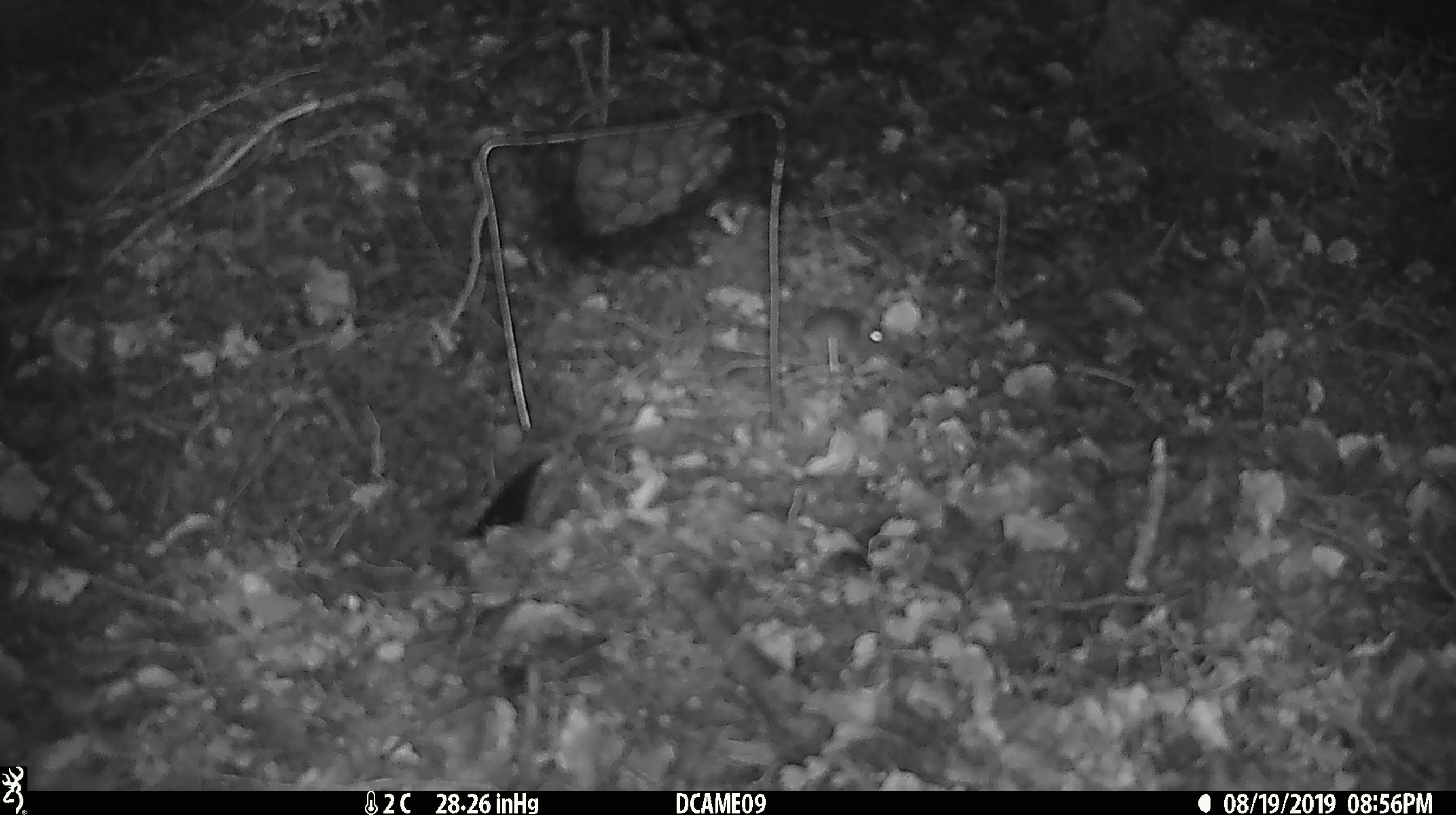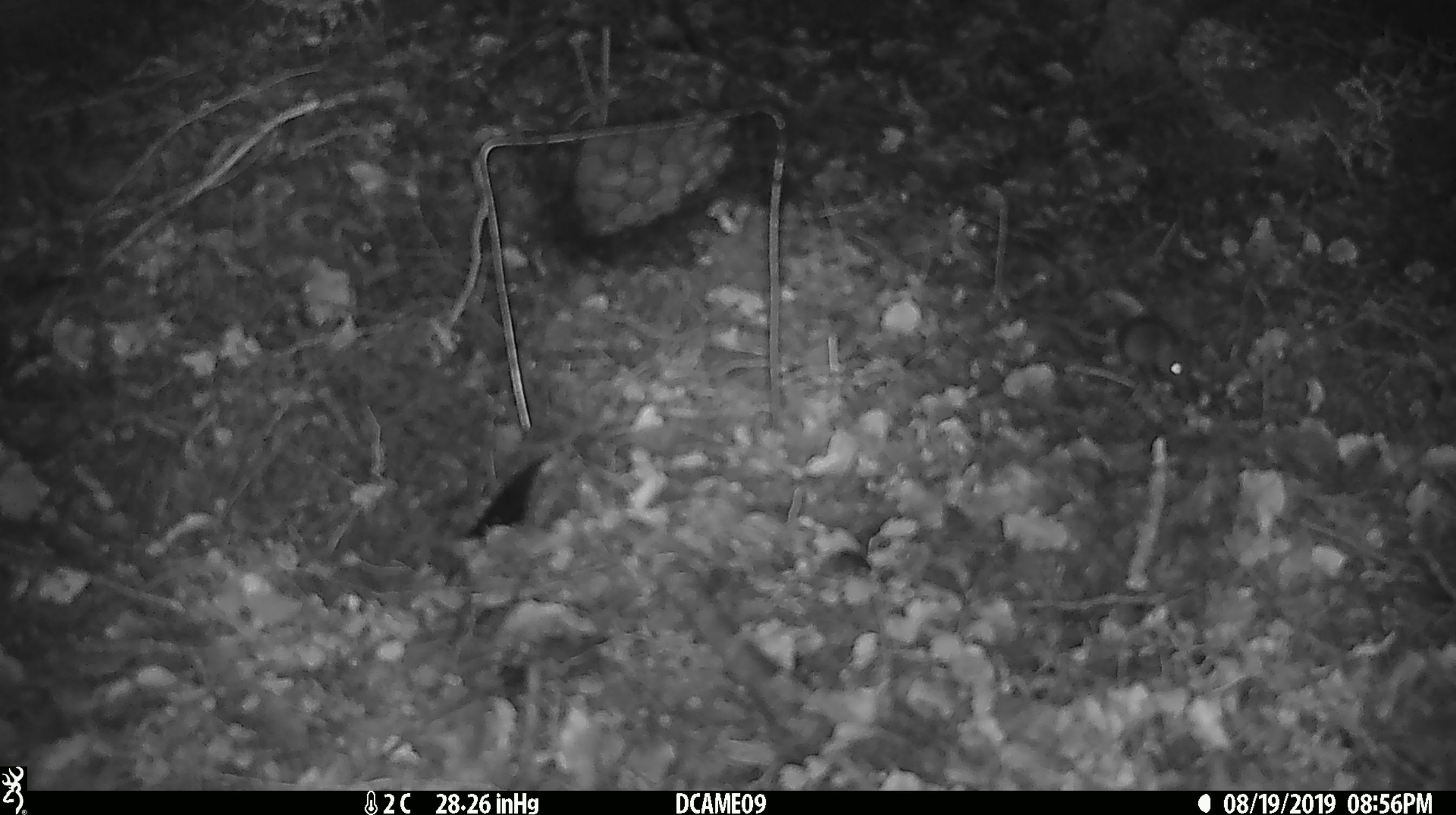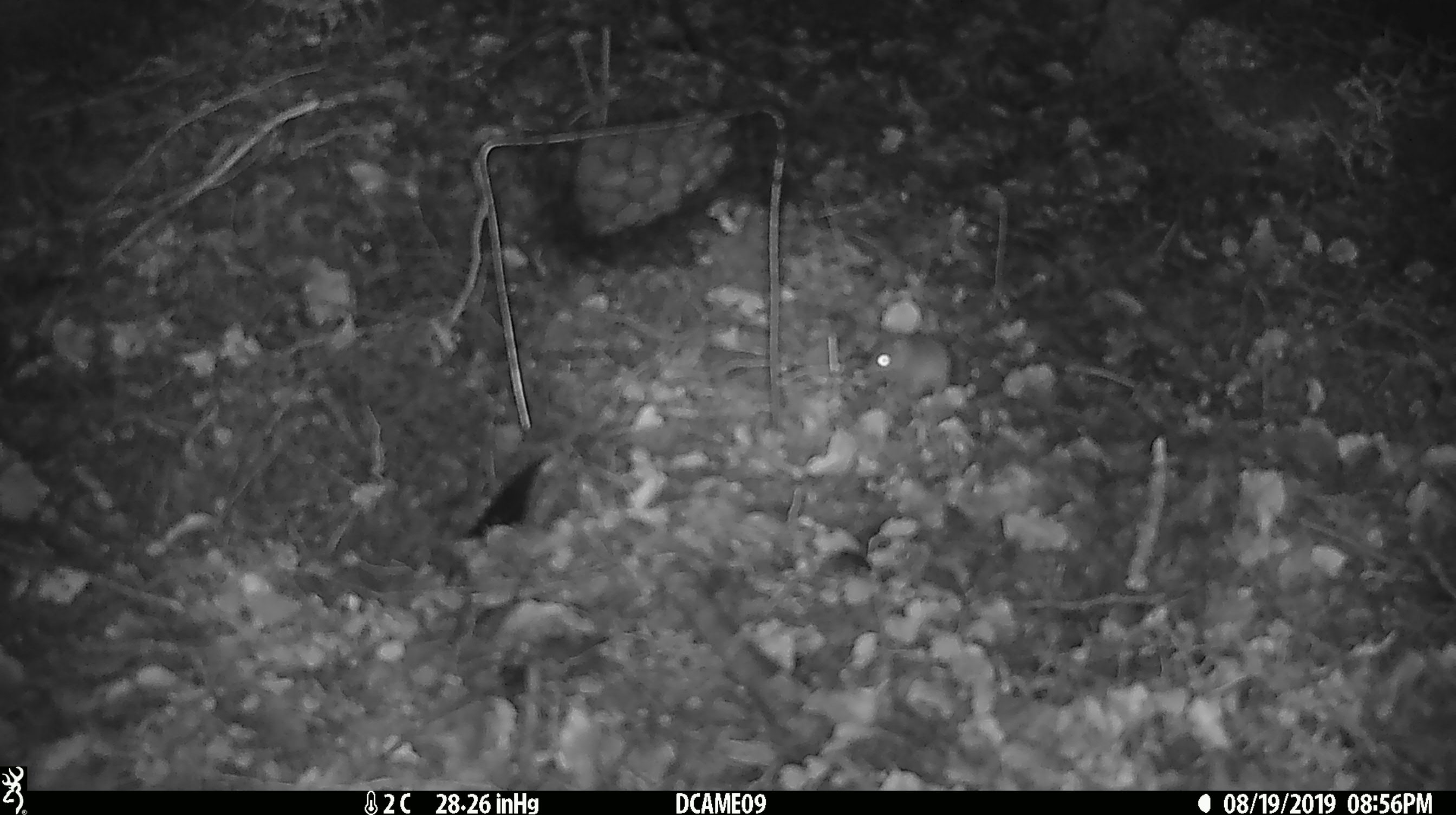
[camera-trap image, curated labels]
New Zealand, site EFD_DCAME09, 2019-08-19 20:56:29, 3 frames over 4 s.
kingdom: Animalia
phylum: Chordata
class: Mammalia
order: Rodentia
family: Muridae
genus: Mus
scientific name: Mus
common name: mouse